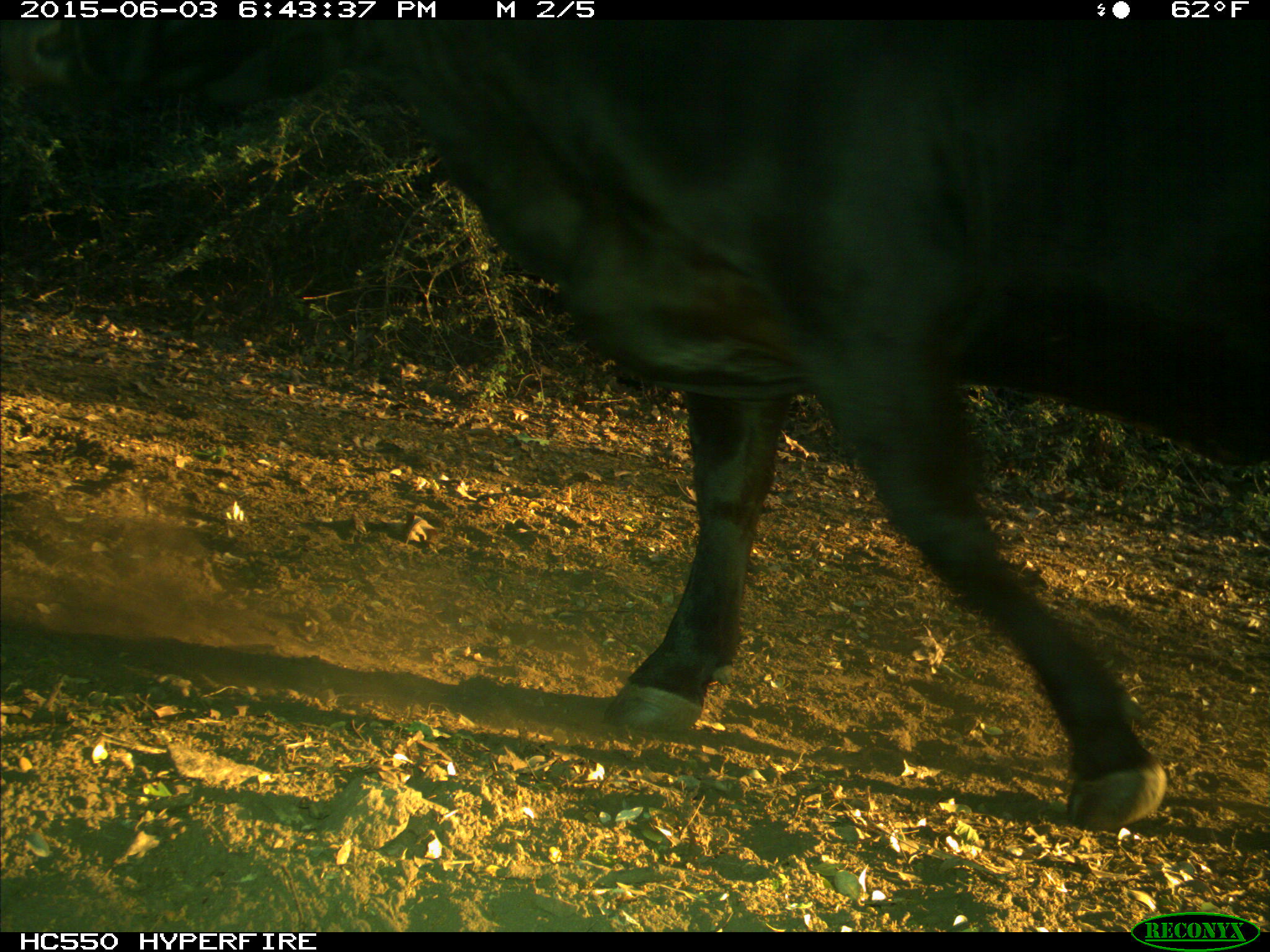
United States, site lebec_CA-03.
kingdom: Animalia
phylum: Chordata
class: Mammalia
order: Artiodactyla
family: Bovidae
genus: Bos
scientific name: Bos taurus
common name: domestic cow